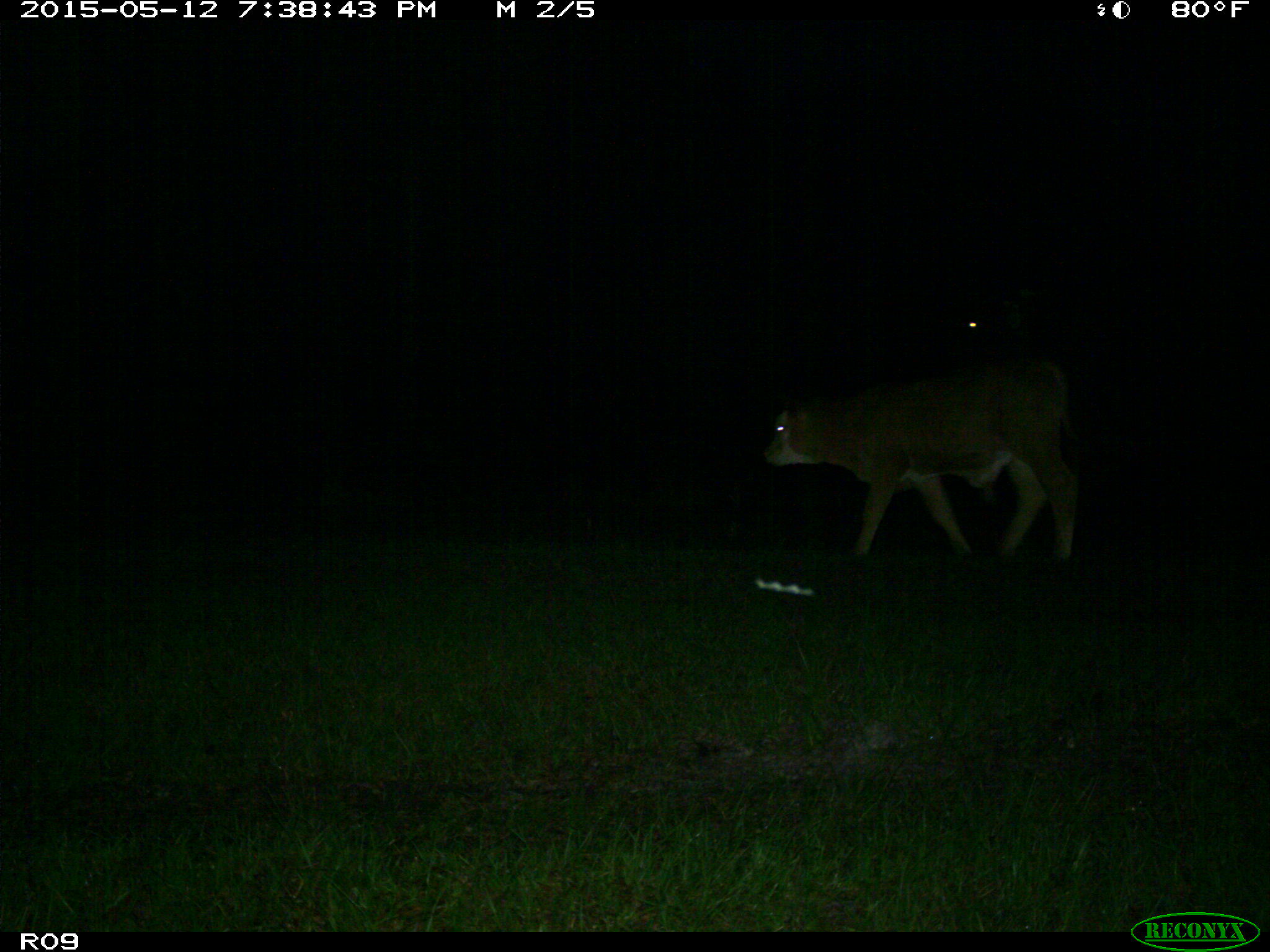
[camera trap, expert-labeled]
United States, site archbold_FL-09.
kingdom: Animalia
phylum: Chordata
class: Mammalia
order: Artiodactyla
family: Bovidae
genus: Bos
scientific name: Bos taurus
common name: domestic cow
Bos taurus (domestic cow).